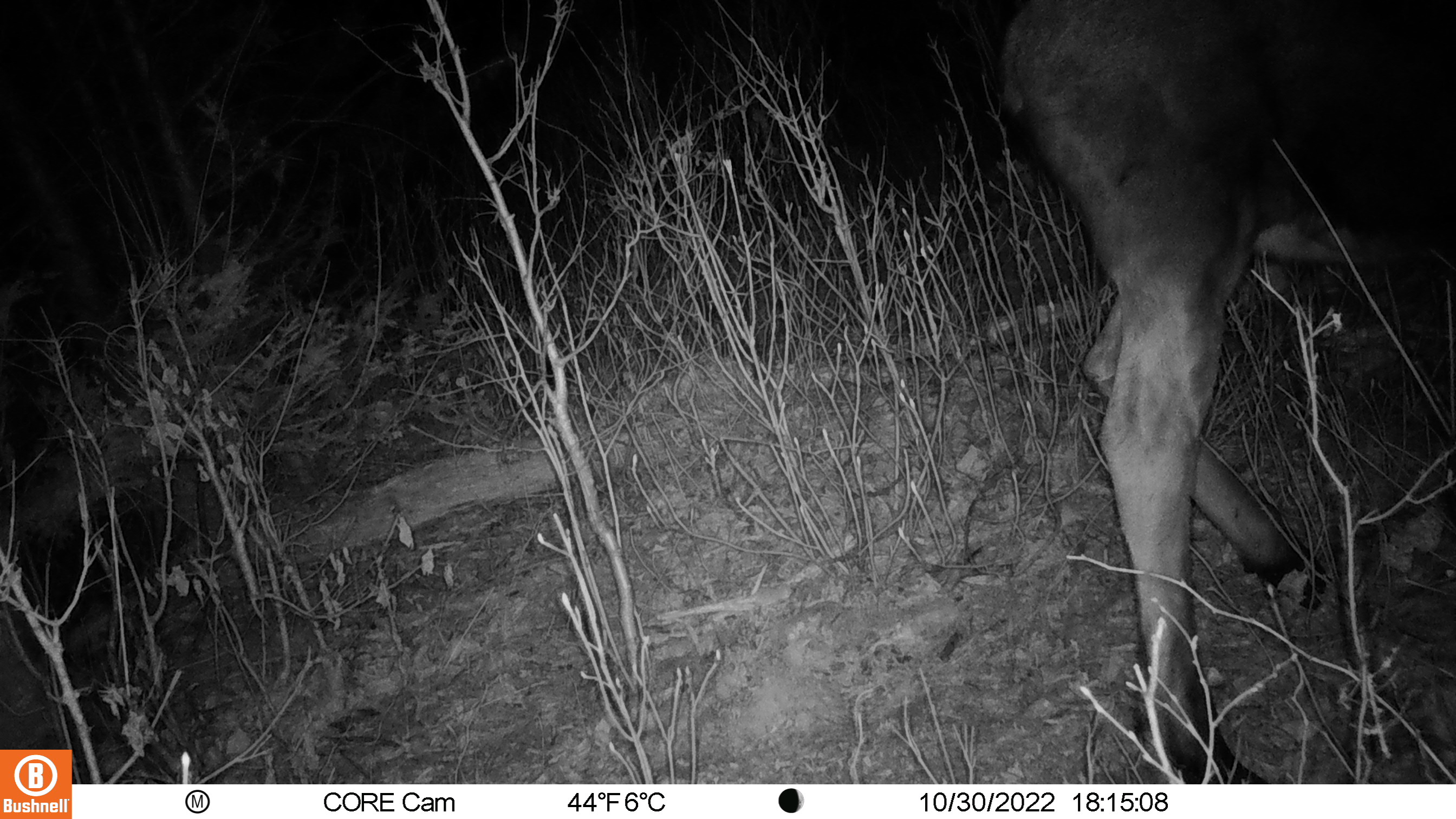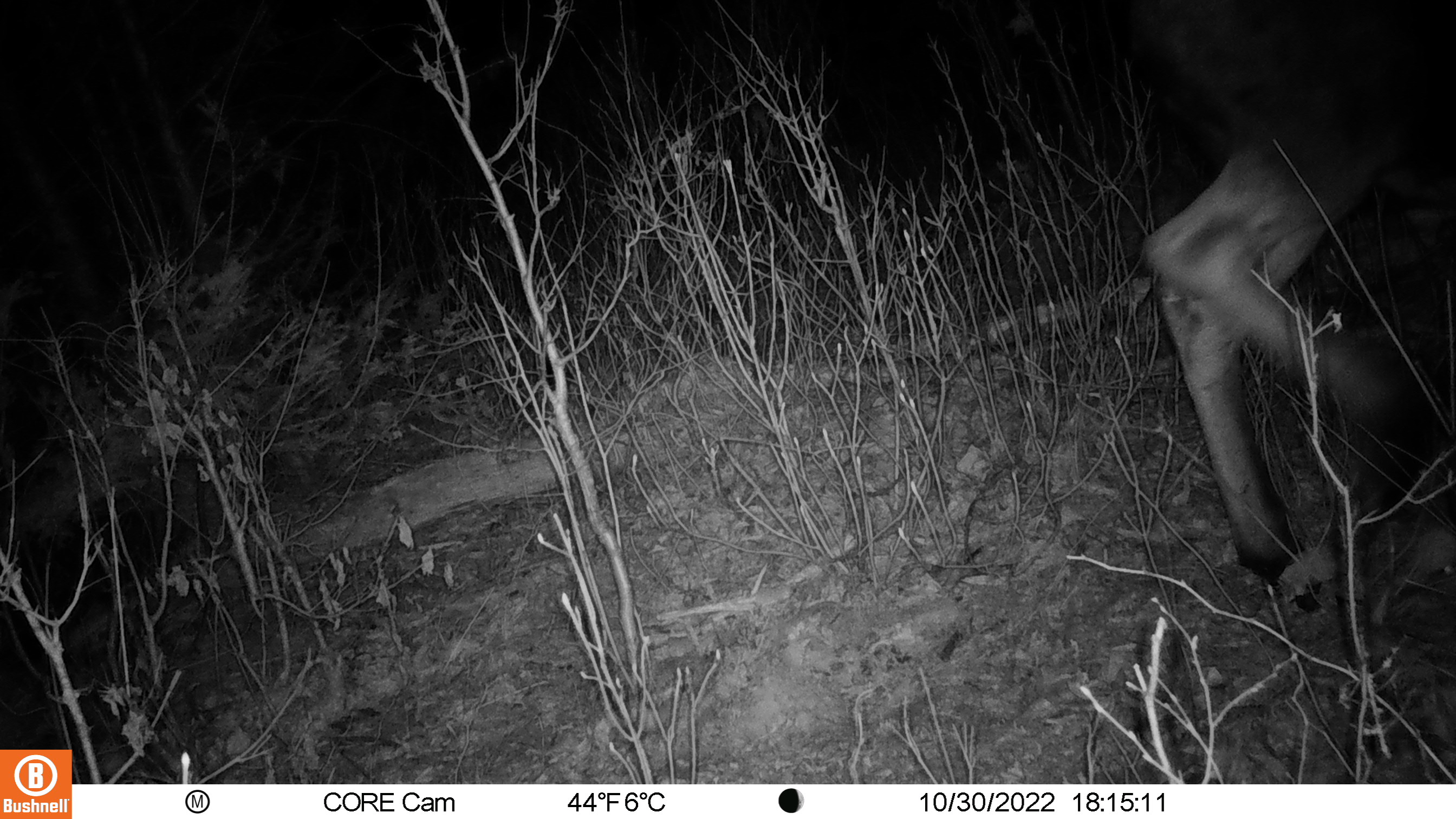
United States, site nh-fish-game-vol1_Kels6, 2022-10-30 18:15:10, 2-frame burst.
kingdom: Animalia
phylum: Chordata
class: Mammalia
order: Artiodactyla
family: Cervidae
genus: Alces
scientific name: Alces alces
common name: moose